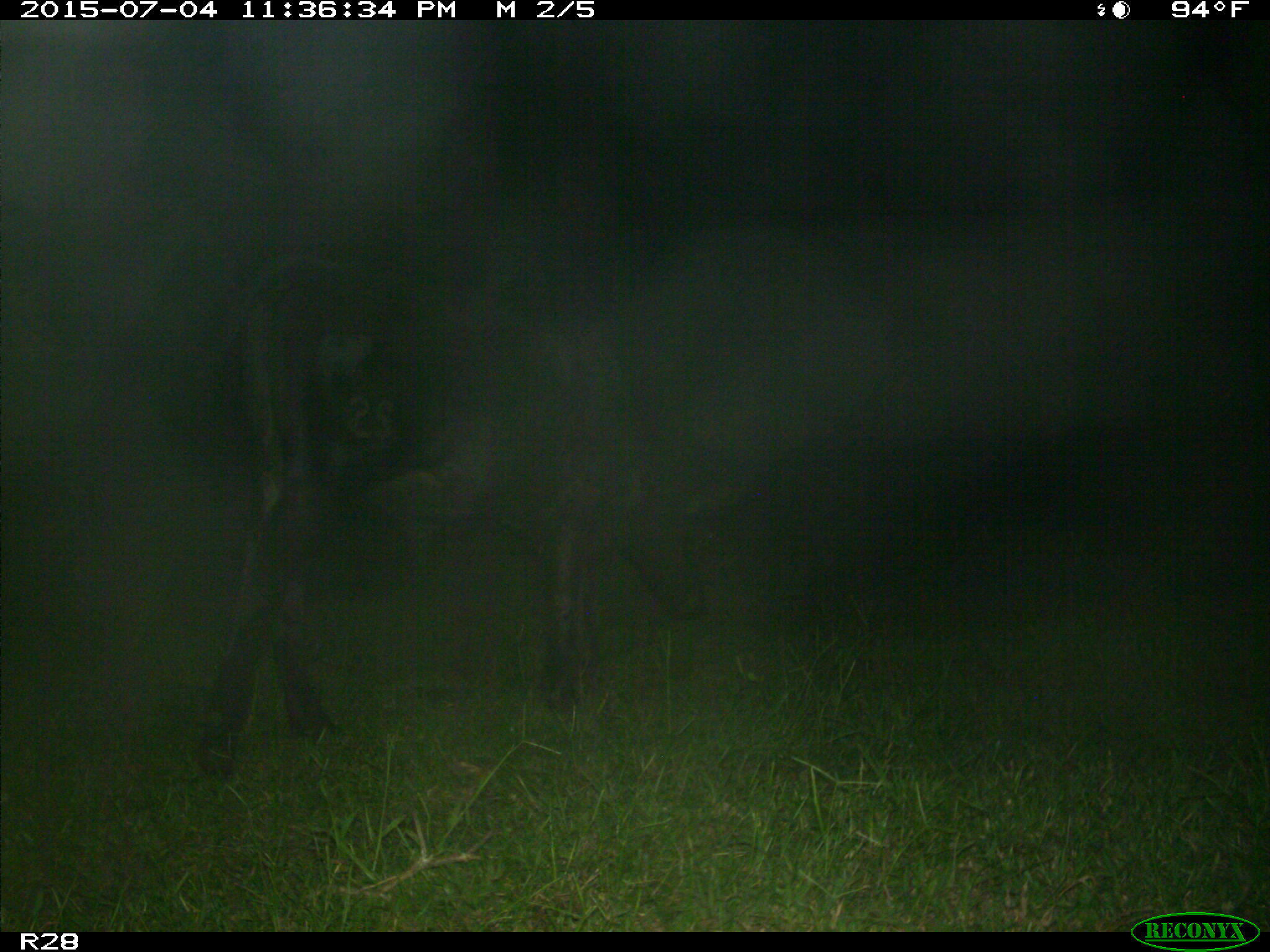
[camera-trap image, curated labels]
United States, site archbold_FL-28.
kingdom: Animalia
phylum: Chordata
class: Mammalia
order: Artiodactyla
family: Bovidae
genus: Bos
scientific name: Bos taurus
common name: domestic cow